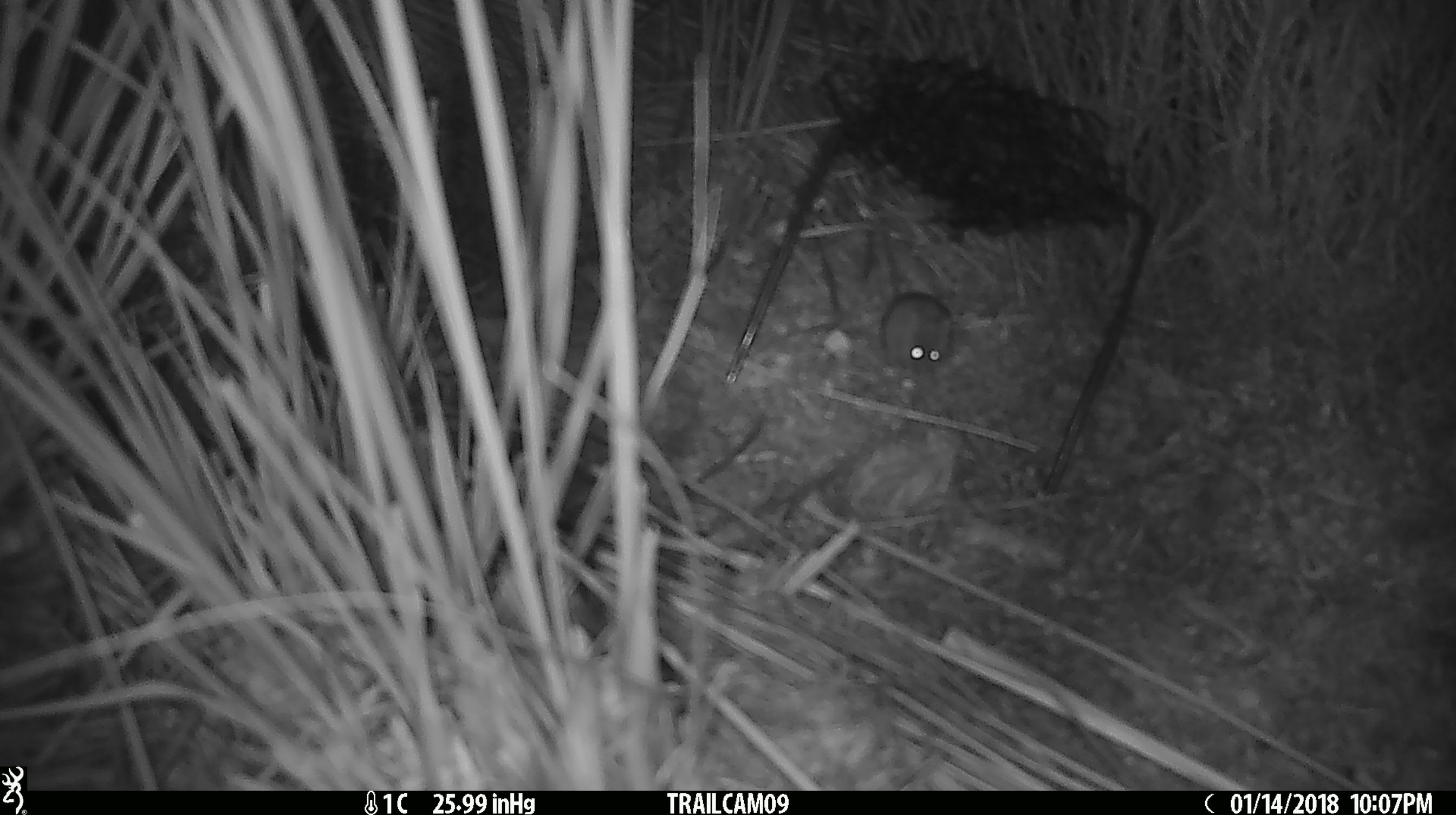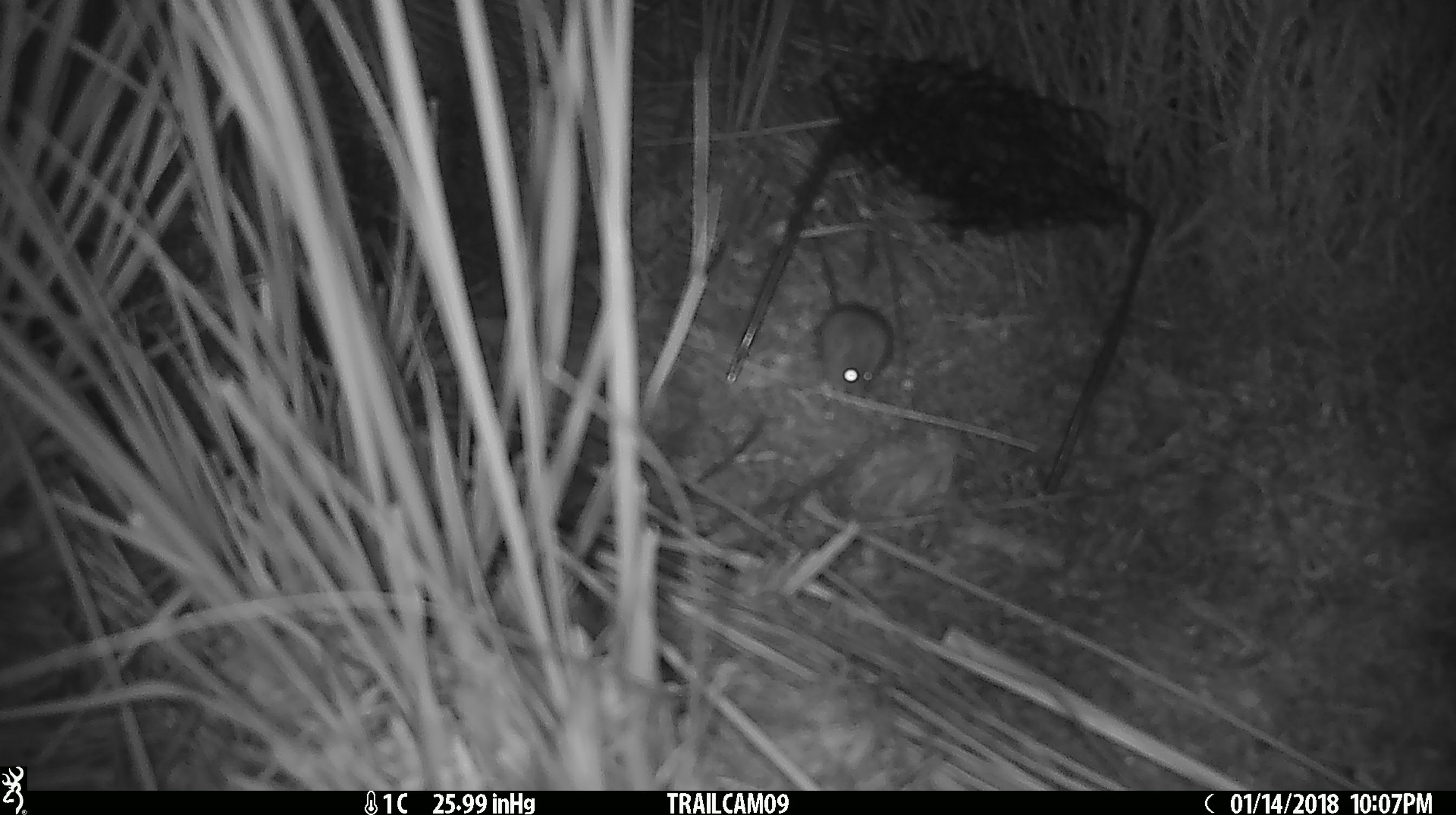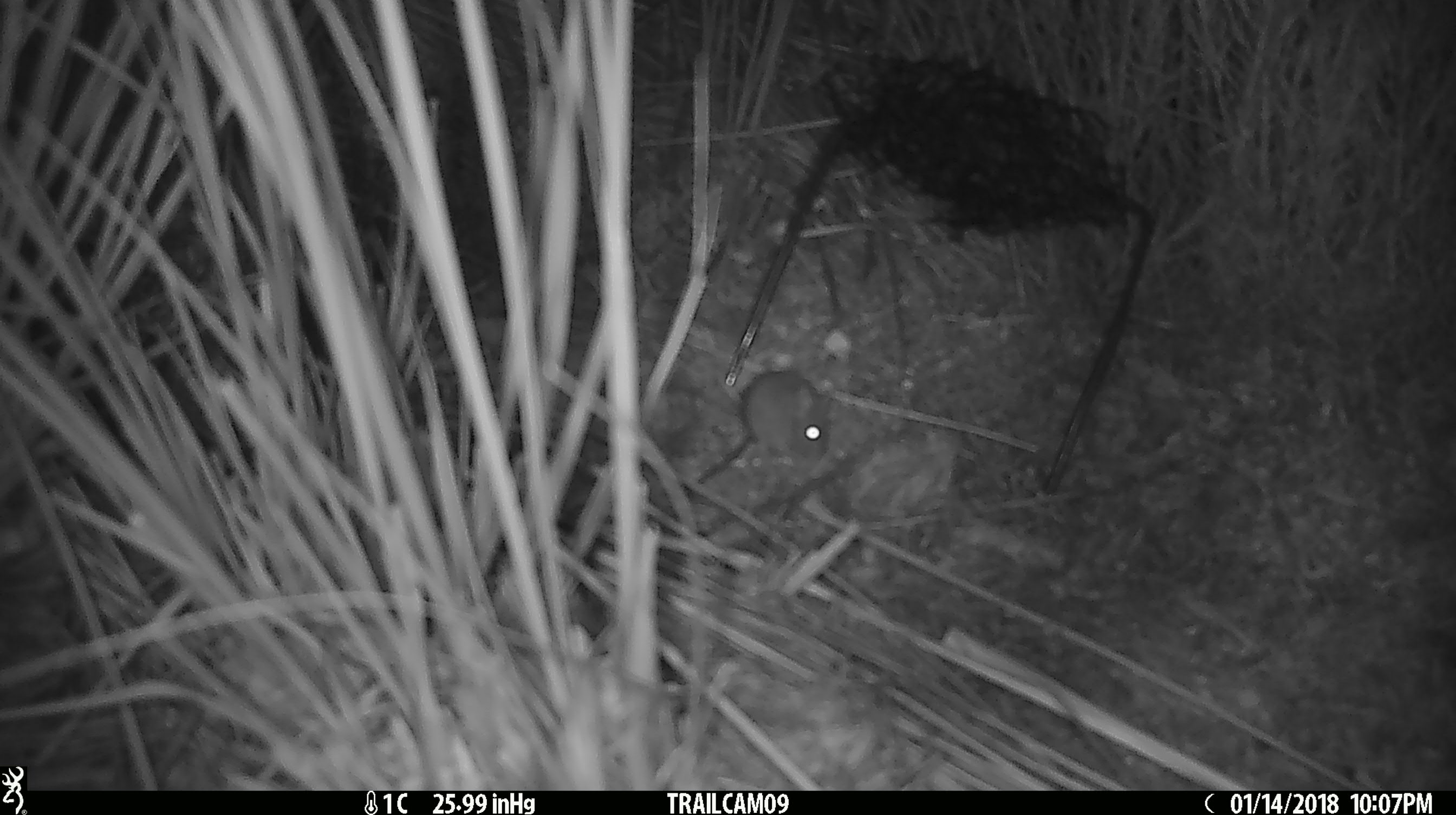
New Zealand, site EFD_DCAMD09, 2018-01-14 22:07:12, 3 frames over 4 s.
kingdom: Animalia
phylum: Chordata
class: Mammalia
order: Rodentia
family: Muridae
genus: Mus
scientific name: Mus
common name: mouse